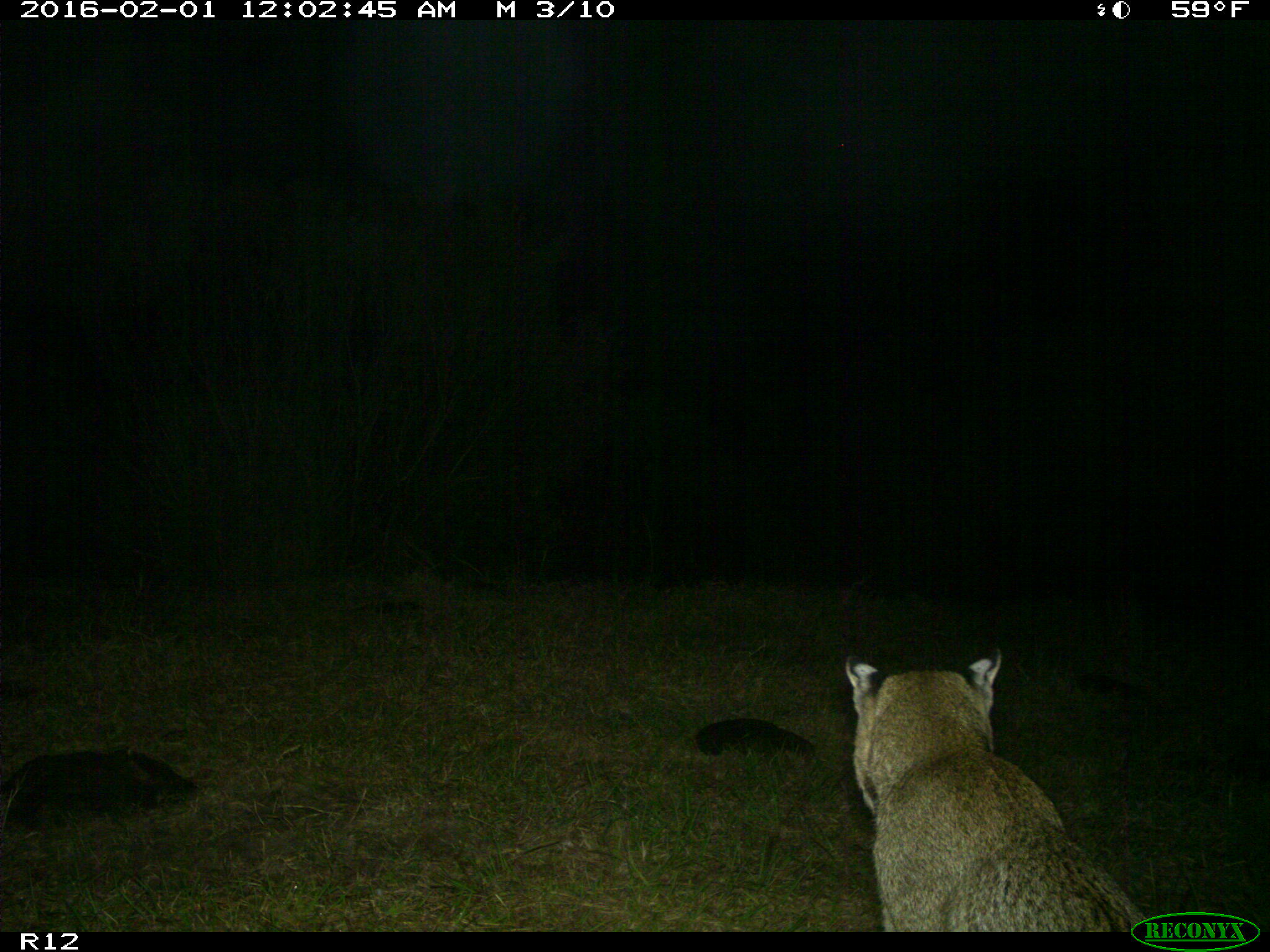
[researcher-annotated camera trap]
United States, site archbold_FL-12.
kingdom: Animalia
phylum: Chordata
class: Mammalia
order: Carnivora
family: Felidae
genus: Lynx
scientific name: Lynx rufus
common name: bobcat